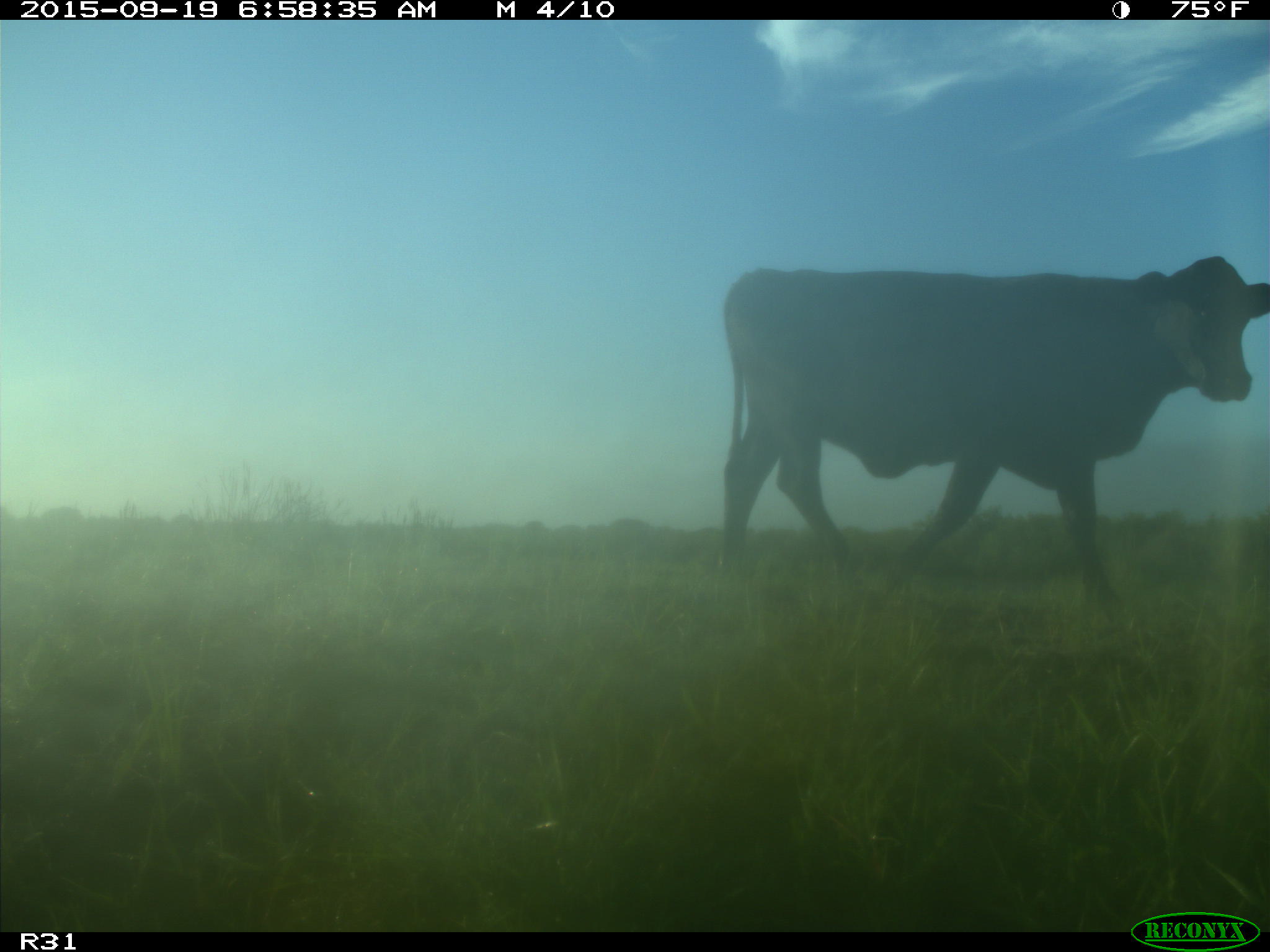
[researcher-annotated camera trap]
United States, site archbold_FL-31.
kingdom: Animalia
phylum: Chordata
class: Mammalia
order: Artiodactyla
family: Bovidae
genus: Bos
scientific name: Bos taurus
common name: domestic cow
Bos taurus (domestic cow).